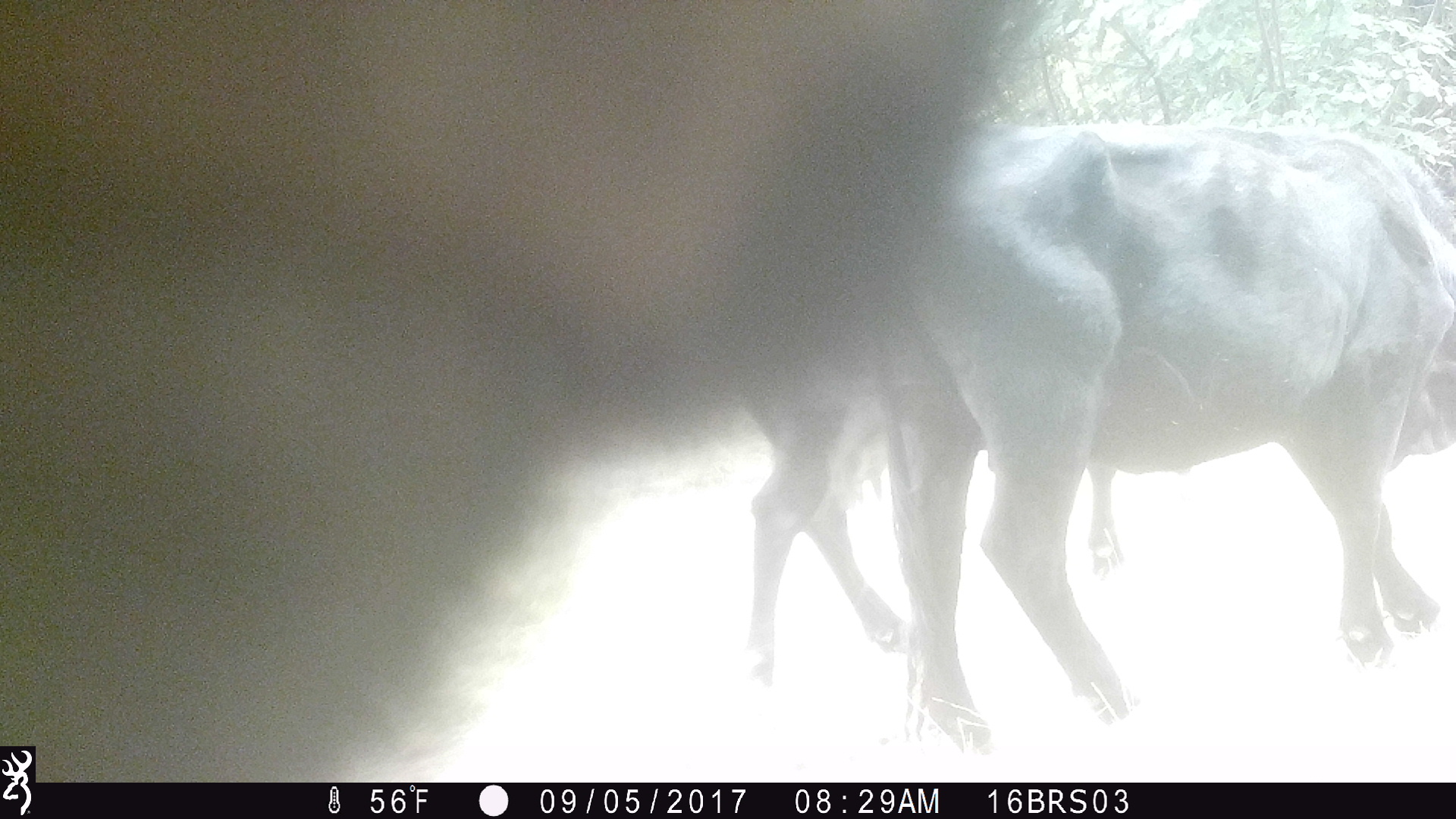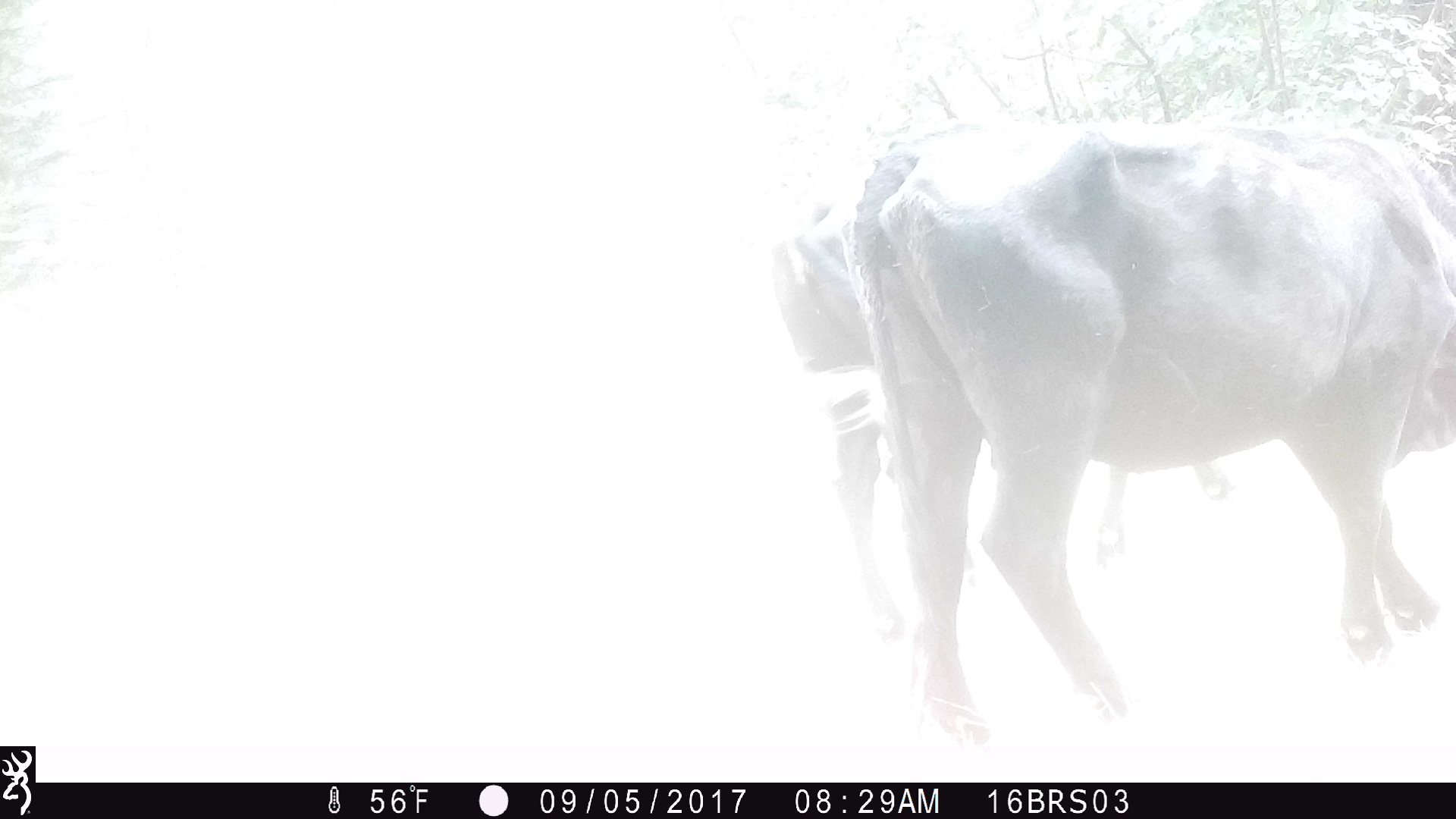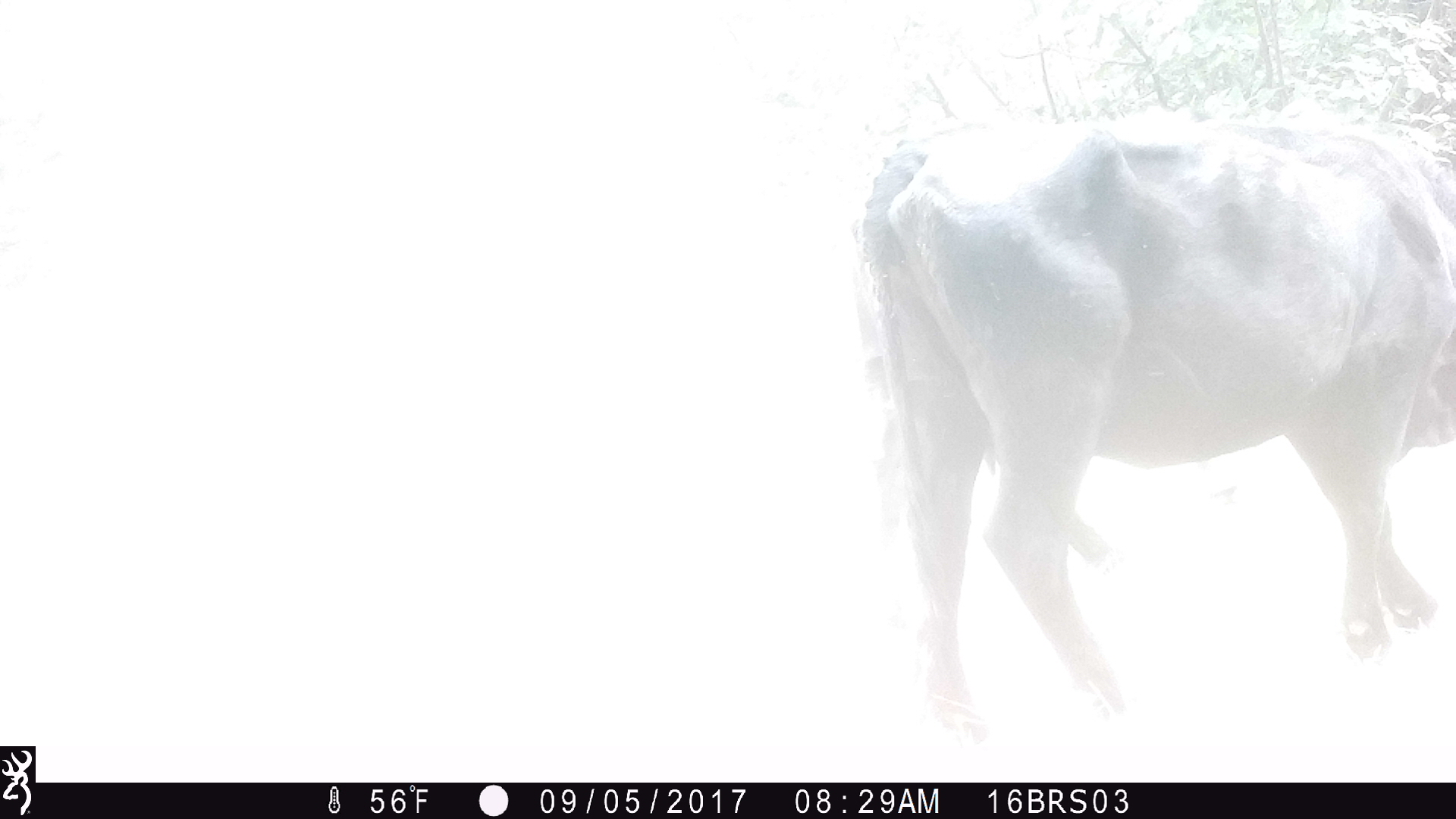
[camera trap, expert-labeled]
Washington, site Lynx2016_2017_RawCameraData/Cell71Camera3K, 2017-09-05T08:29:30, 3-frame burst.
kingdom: Animalia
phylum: Chordata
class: Mammalia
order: Artiodactyla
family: Bovidae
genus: Bos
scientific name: Bos taurus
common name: domestic cattle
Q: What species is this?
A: Domestic cattle (Bos taurus).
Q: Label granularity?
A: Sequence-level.